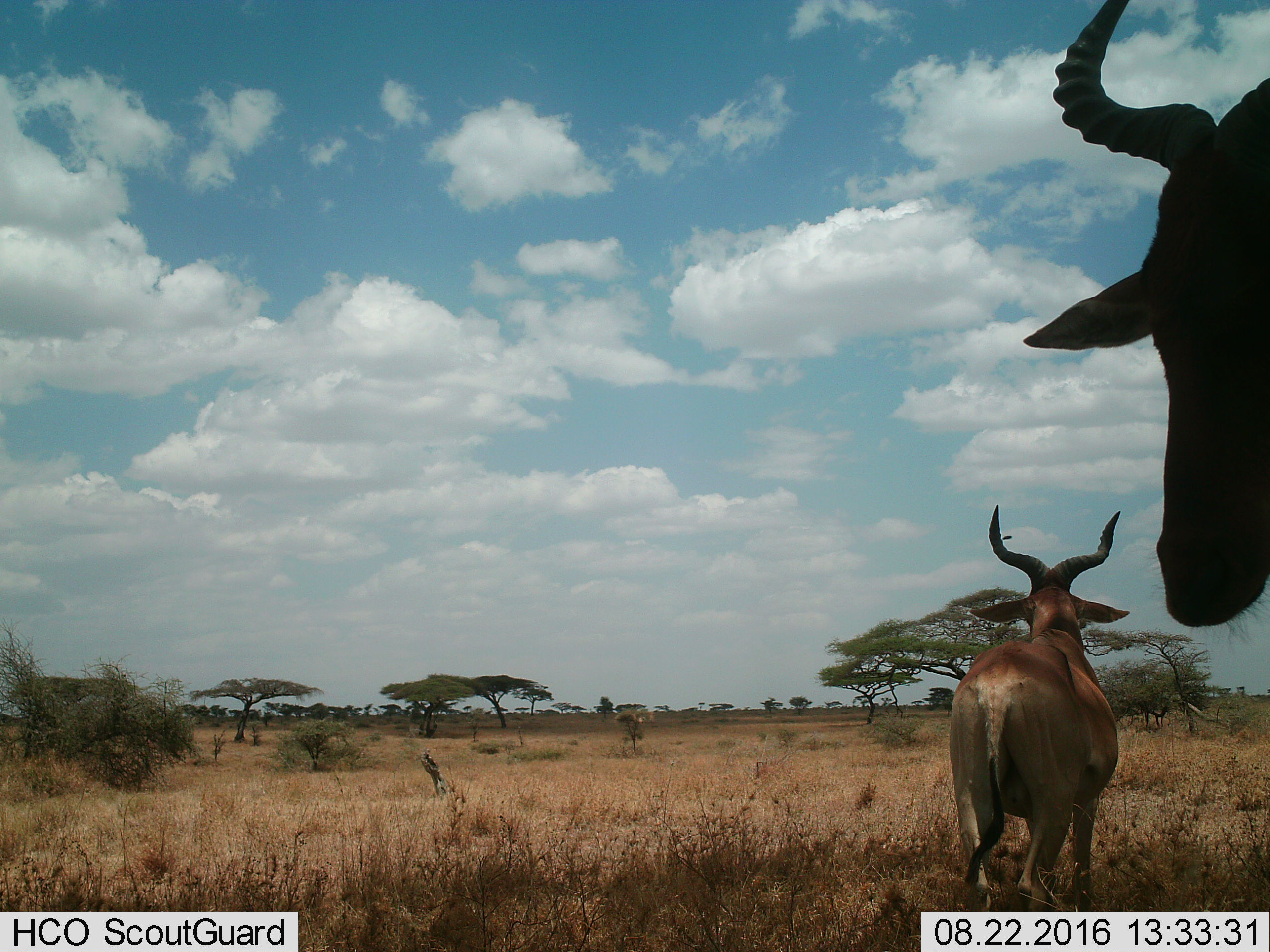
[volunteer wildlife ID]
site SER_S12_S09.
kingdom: Animalia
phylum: Chordata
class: Mammalia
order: Artiodactyla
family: Bovidae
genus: Alcelaphus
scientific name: Alcelaphus buselaphus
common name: hartebeest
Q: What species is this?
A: Hartebeest (Alcelaphus buselaphus).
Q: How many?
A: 2.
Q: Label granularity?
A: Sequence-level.